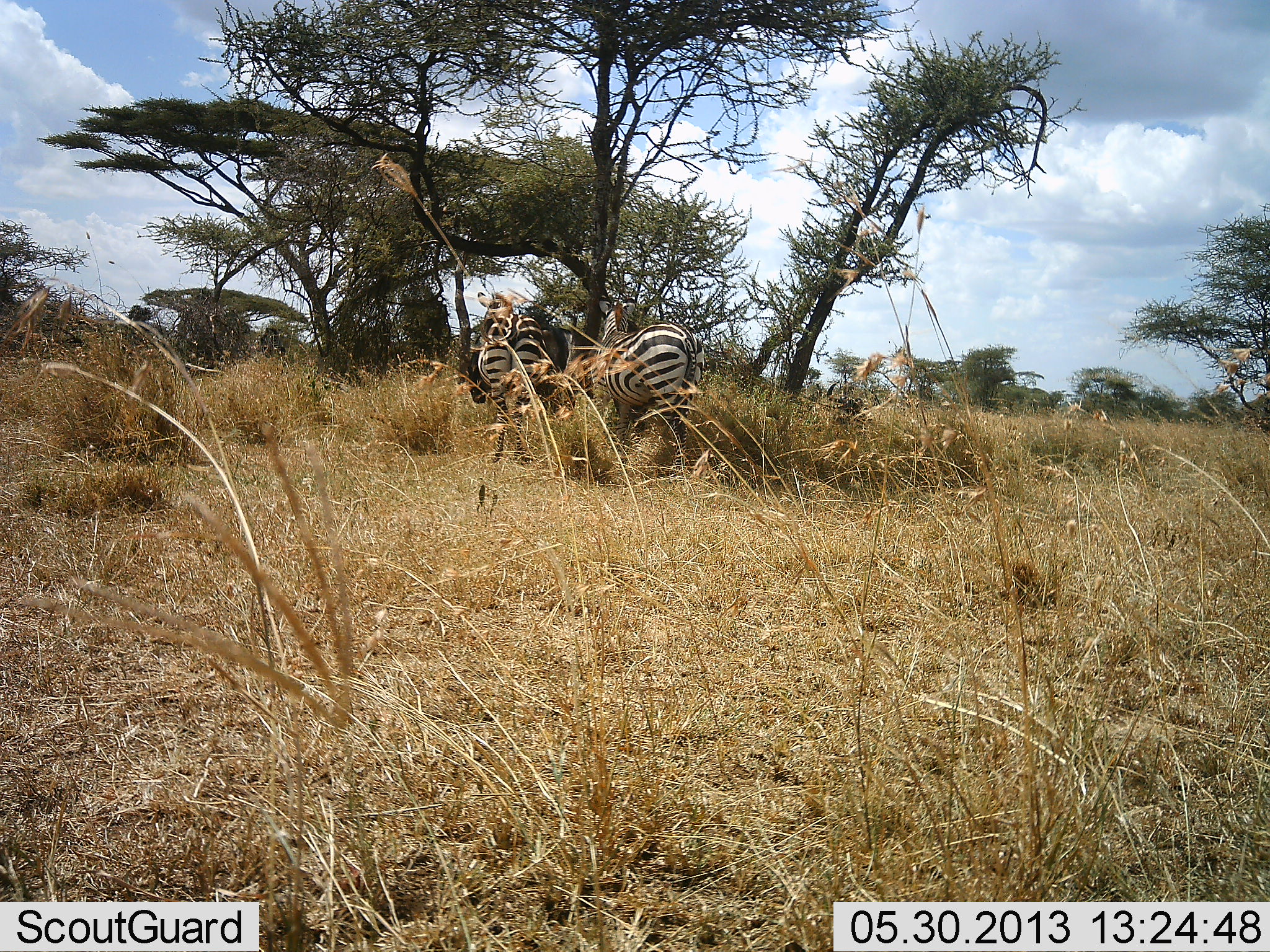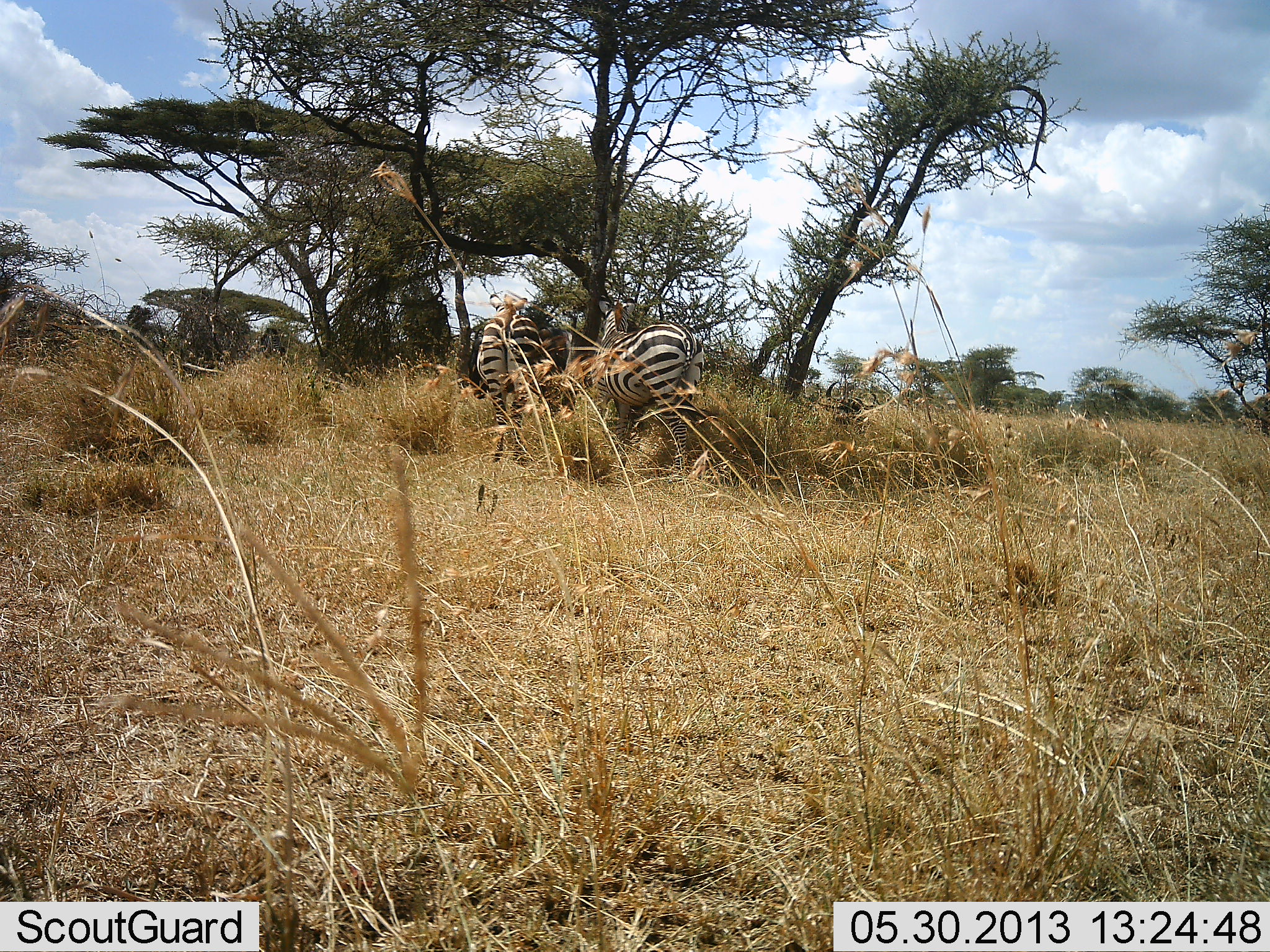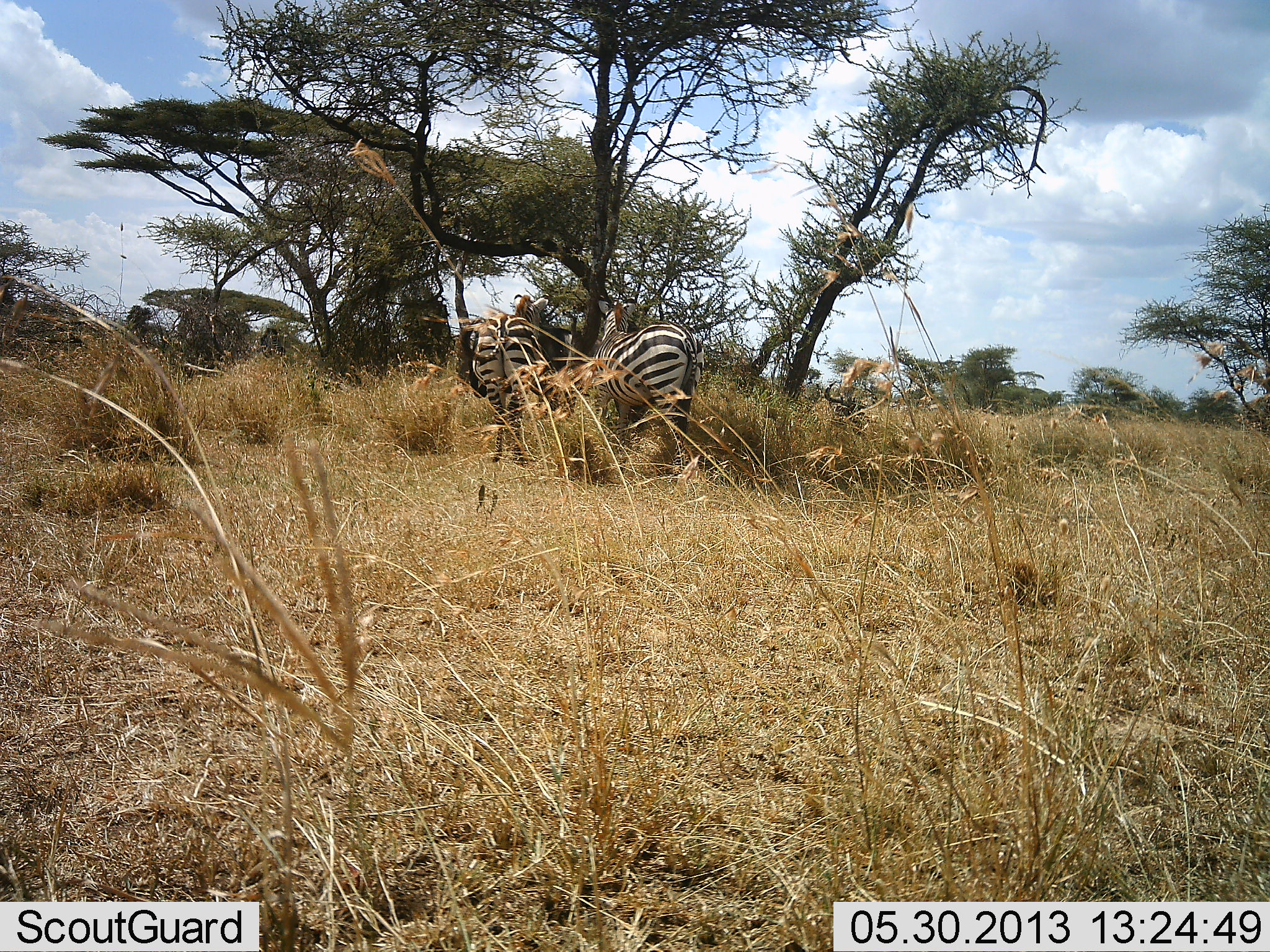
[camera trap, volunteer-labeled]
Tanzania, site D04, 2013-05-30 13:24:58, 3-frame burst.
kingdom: Animalia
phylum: Chordata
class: Mammalia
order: Perissodactyla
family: Equidae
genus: Equus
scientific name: Equus quagga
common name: plains zebra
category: zebra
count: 2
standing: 65%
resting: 9%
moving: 6%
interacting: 3%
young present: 0%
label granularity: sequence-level